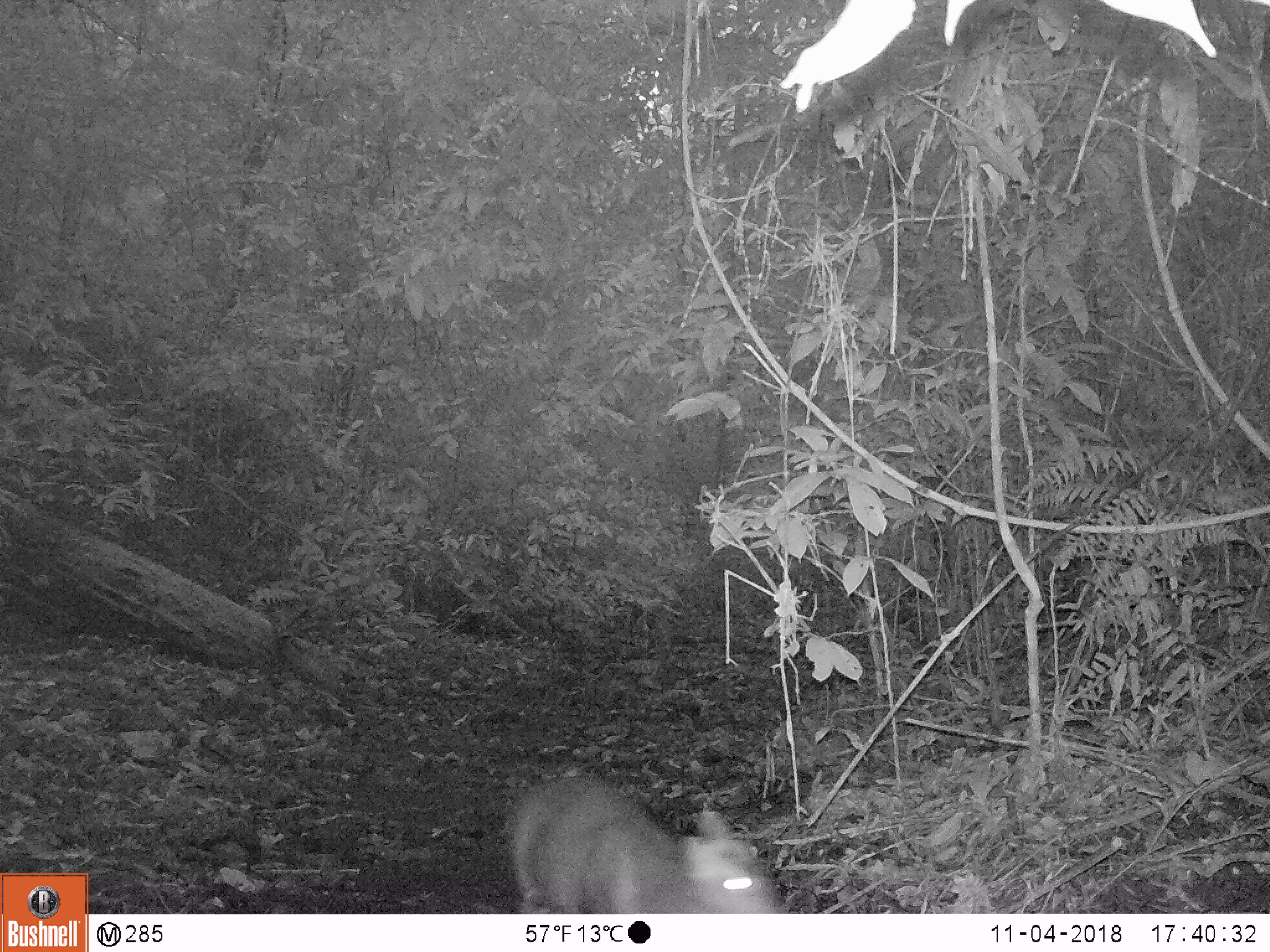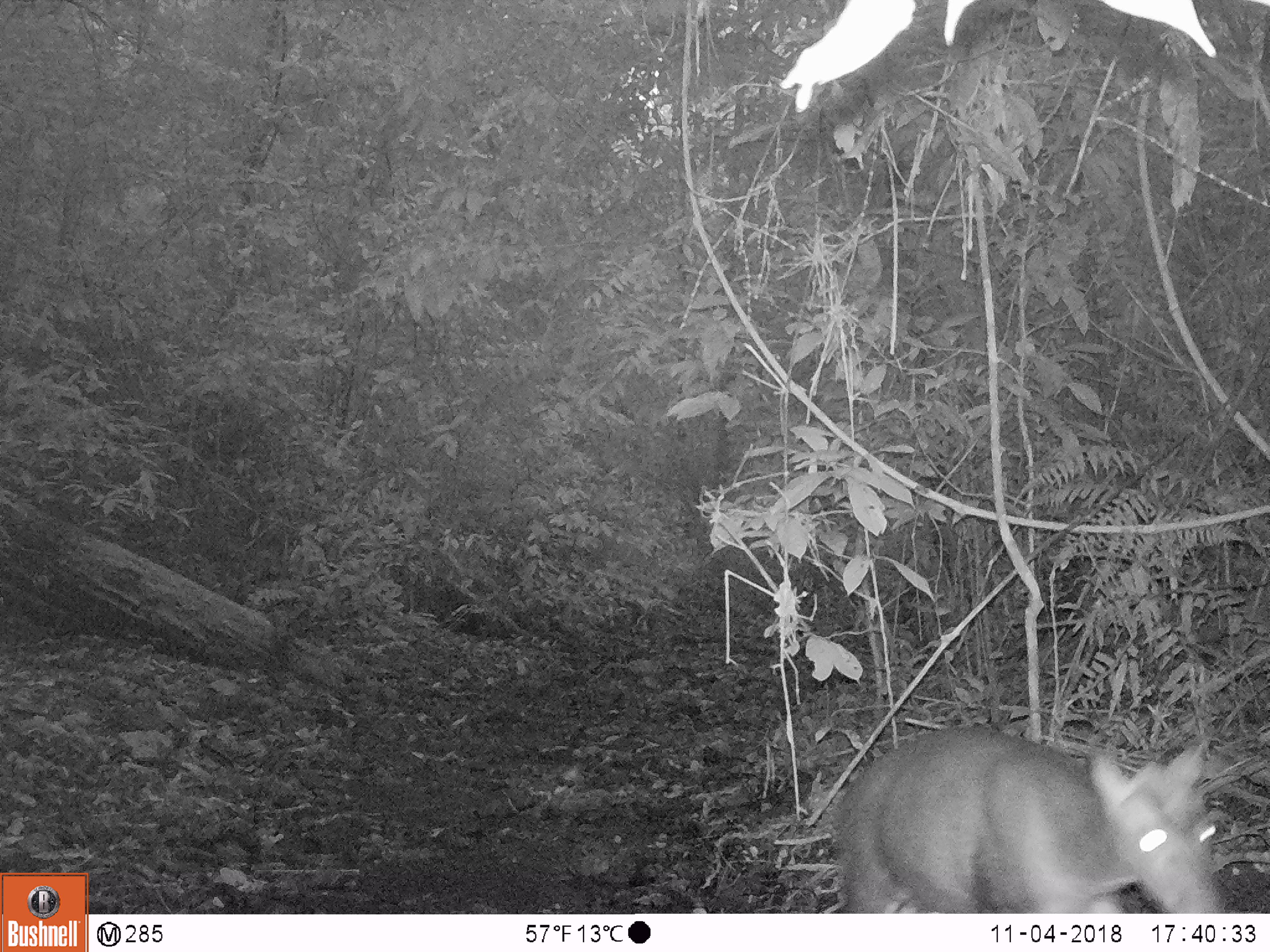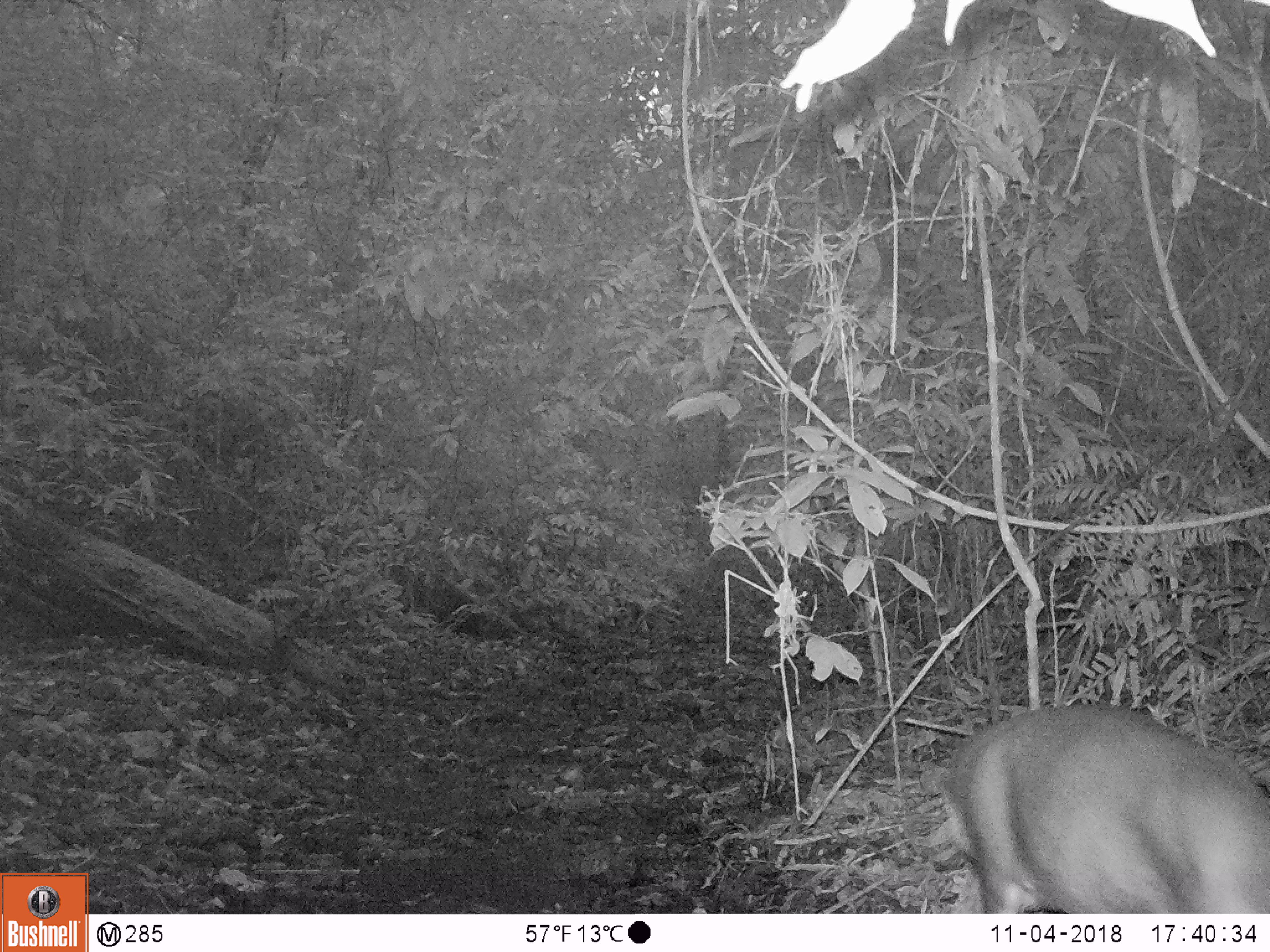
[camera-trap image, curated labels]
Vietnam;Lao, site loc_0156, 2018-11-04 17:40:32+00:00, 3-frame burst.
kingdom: Animalia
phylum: Chordata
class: Mammalia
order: Artiodactyla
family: Cervidae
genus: Muntiacus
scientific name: Muntiacus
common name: muntjacs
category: unidentified muntjac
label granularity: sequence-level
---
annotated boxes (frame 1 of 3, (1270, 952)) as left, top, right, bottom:
unidentified muntjac: 505, 776, 787, 913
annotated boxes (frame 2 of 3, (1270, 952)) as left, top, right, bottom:
unidentified muntjac: 829, 727, 1224, 913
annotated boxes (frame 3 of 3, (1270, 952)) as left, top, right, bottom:
unidentified muntjac: 942, 703, 1270, 913